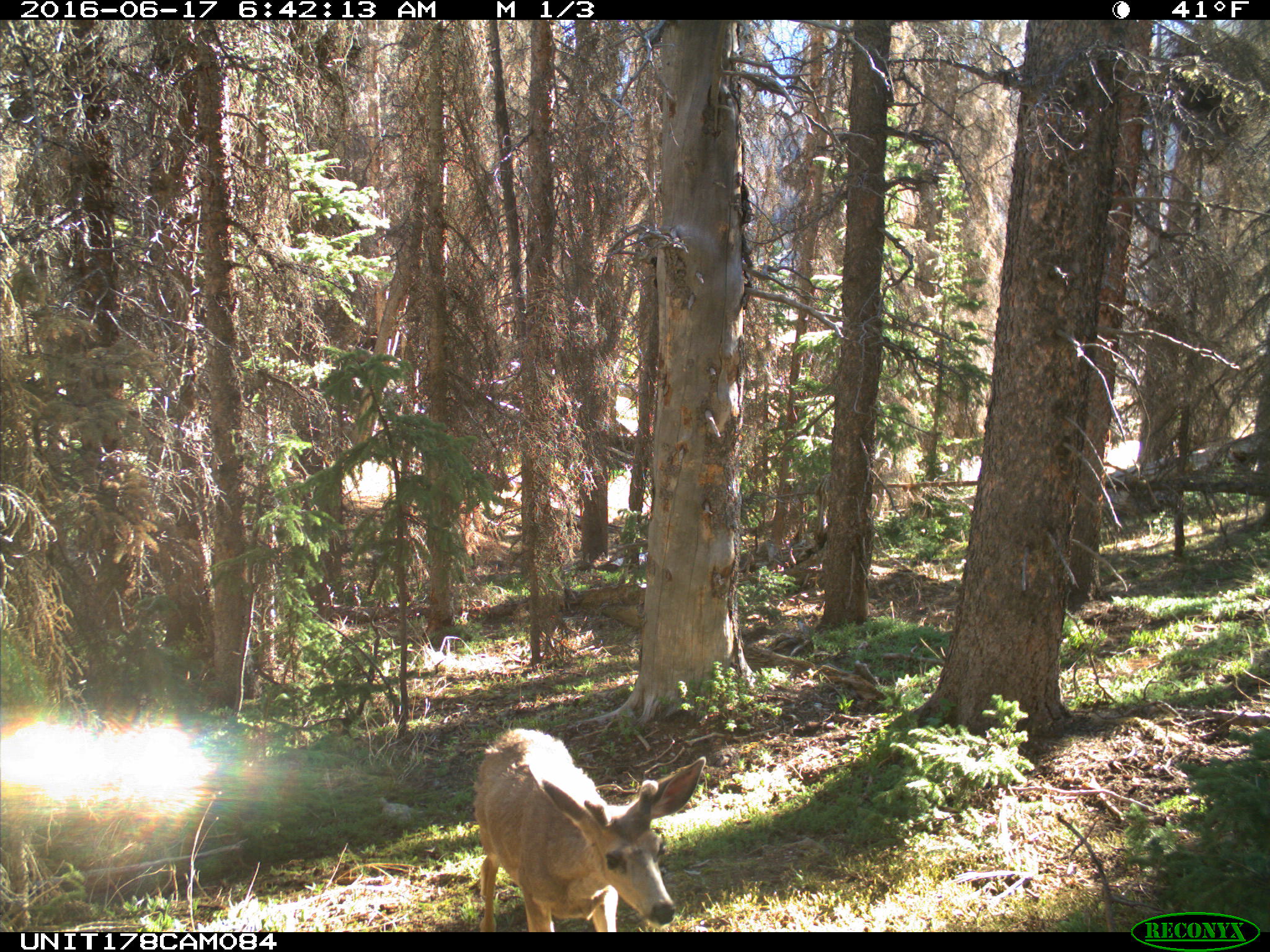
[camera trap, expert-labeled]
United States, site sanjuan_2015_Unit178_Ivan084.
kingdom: Animalia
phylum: Chordata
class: Mammalia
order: Artiodactyla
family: Cervidae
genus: Odocoileus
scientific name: Odocoileus hemionus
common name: mule deer